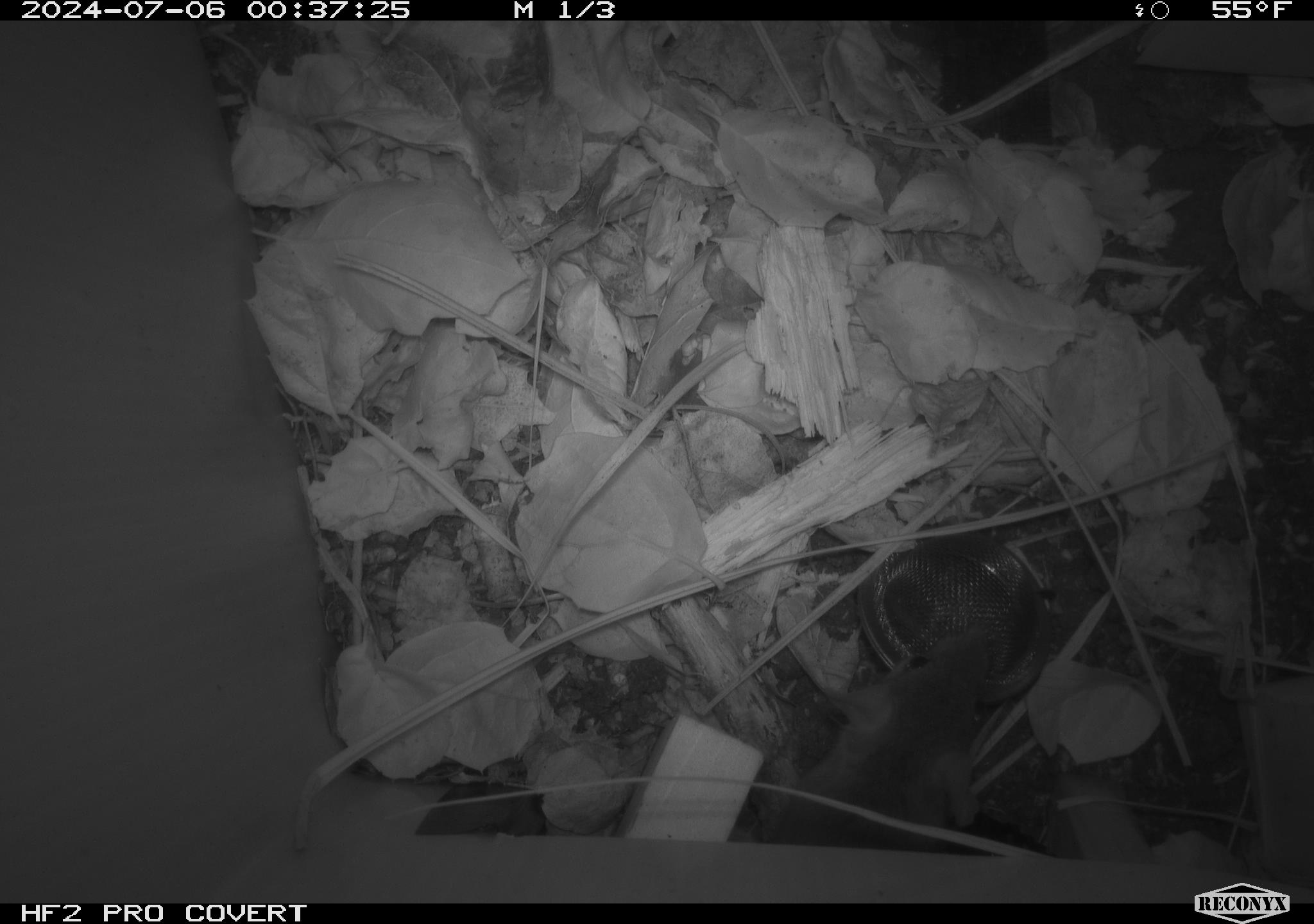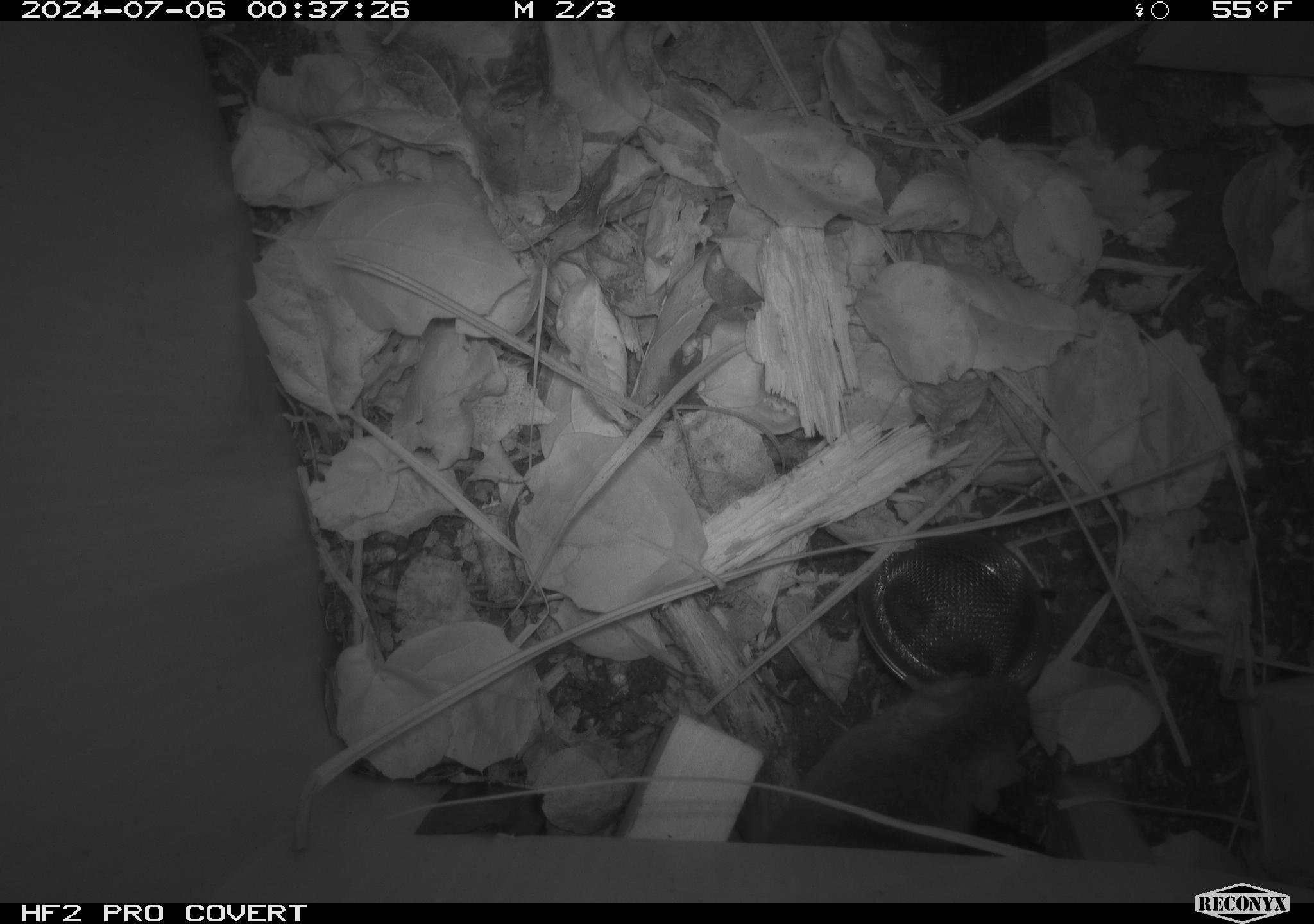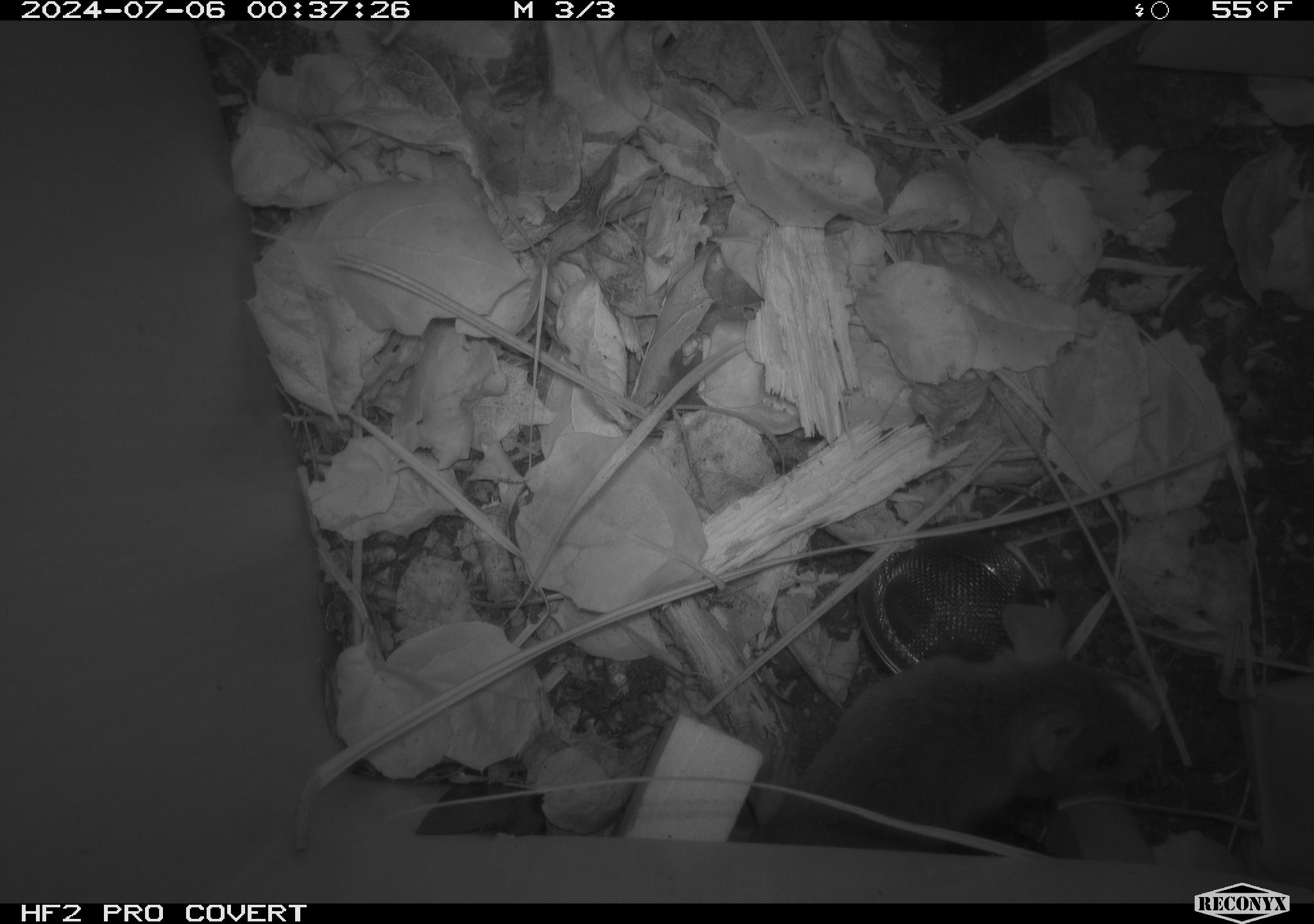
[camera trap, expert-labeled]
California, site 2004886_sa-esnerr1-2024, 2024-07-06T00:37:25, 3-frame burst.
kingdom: Animalia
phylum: Chordata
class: Mammalia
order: Rodentia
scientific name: Rodentia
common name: rodent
Rodent (Rodentia).